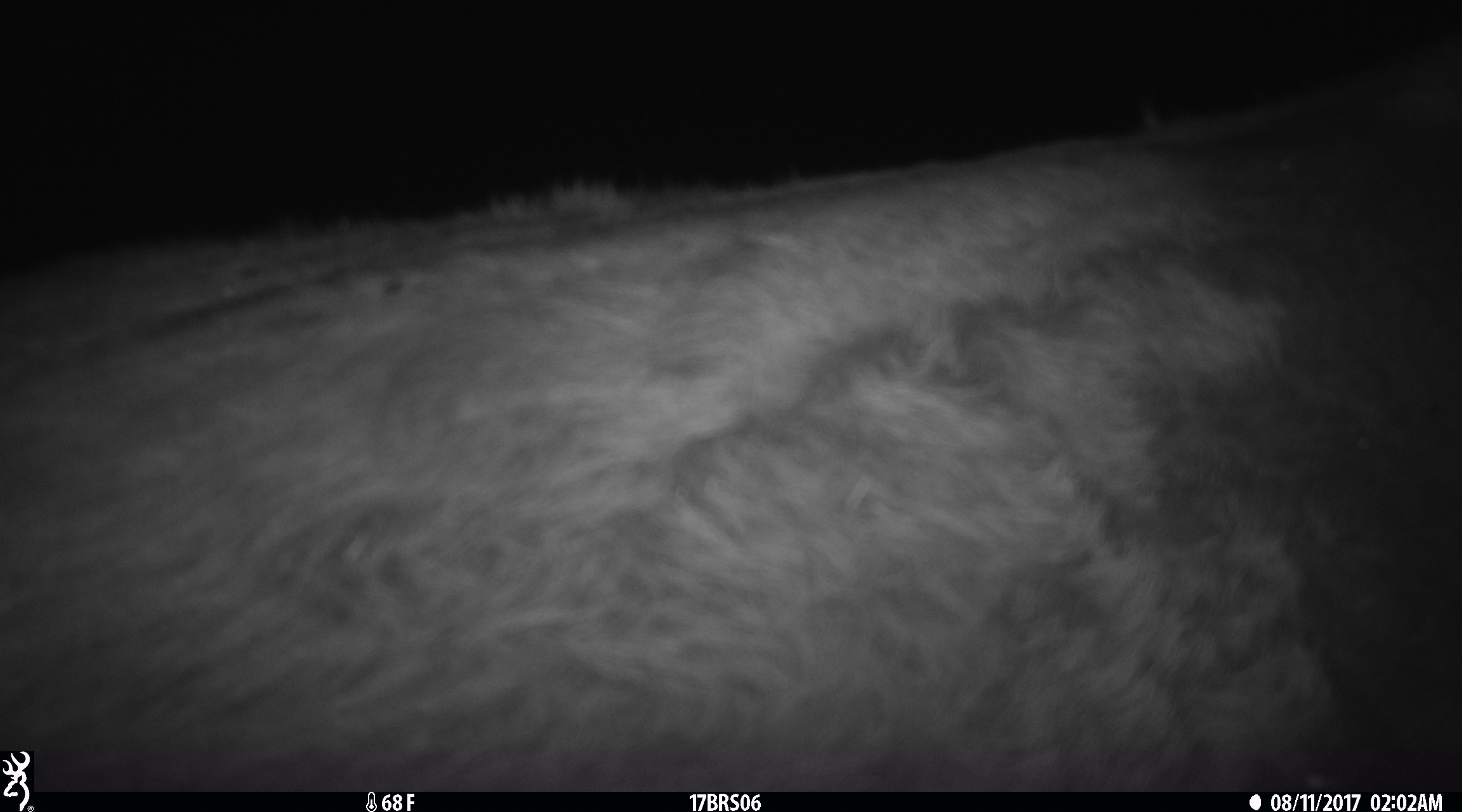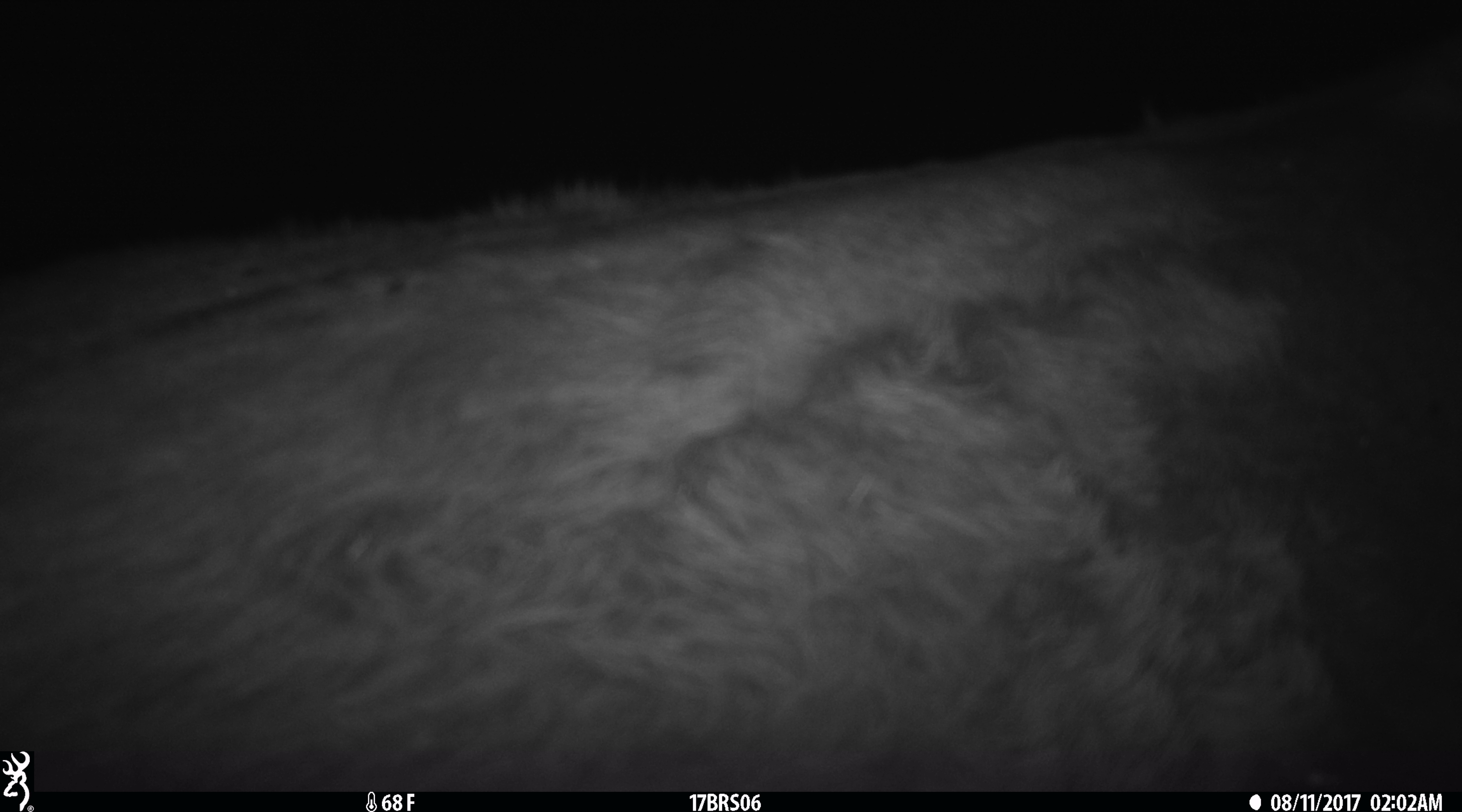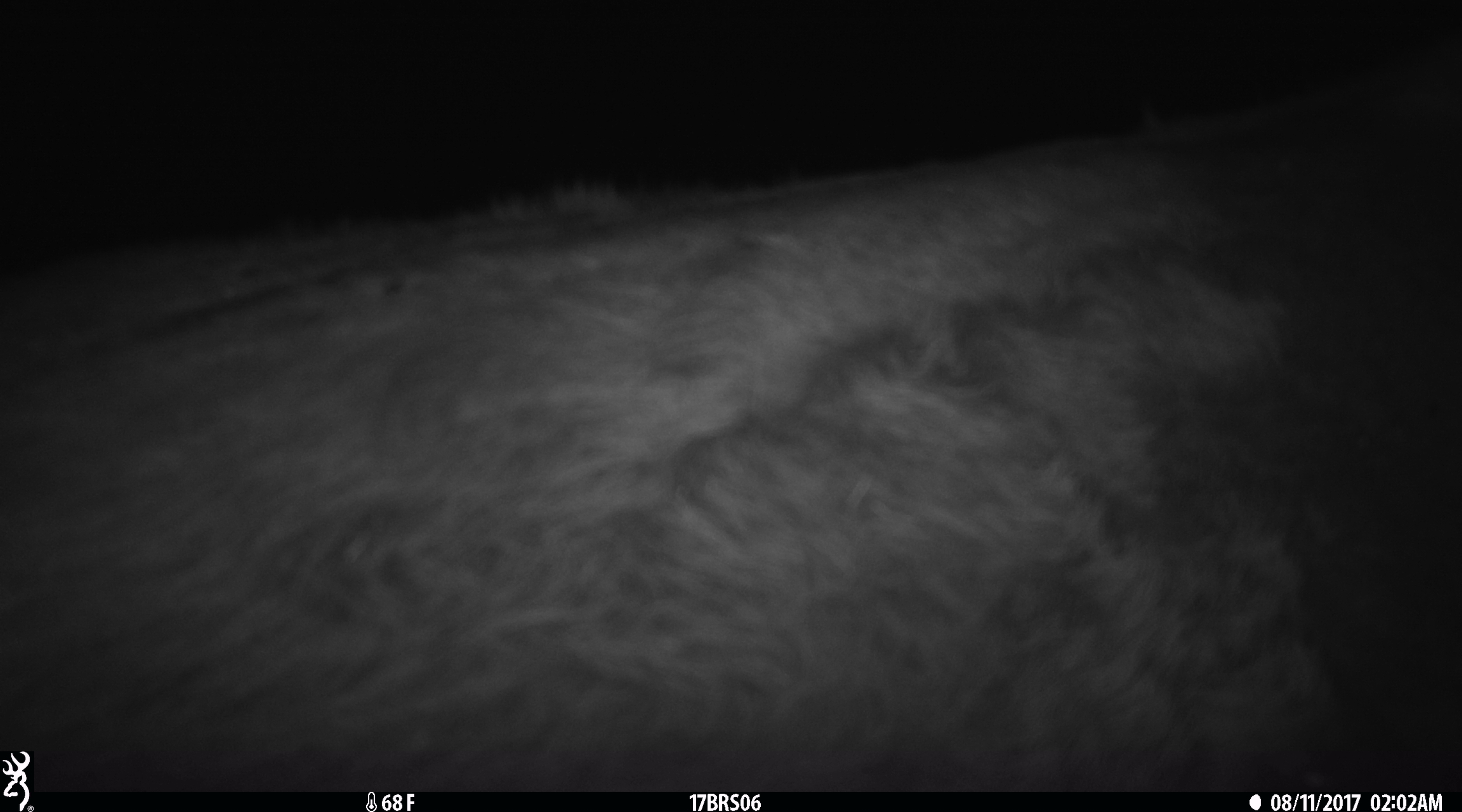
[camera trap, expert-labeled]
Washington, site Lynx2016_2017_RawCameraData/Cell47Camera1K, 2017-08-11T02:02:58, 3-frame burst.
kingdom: Animalia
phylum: Chordata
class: Mammalia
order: Artiodactyla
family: Bovidae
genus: Bos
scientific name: Bos taurus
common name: domestic cattle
Domestic cattle (Bos taurus). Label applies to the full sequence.